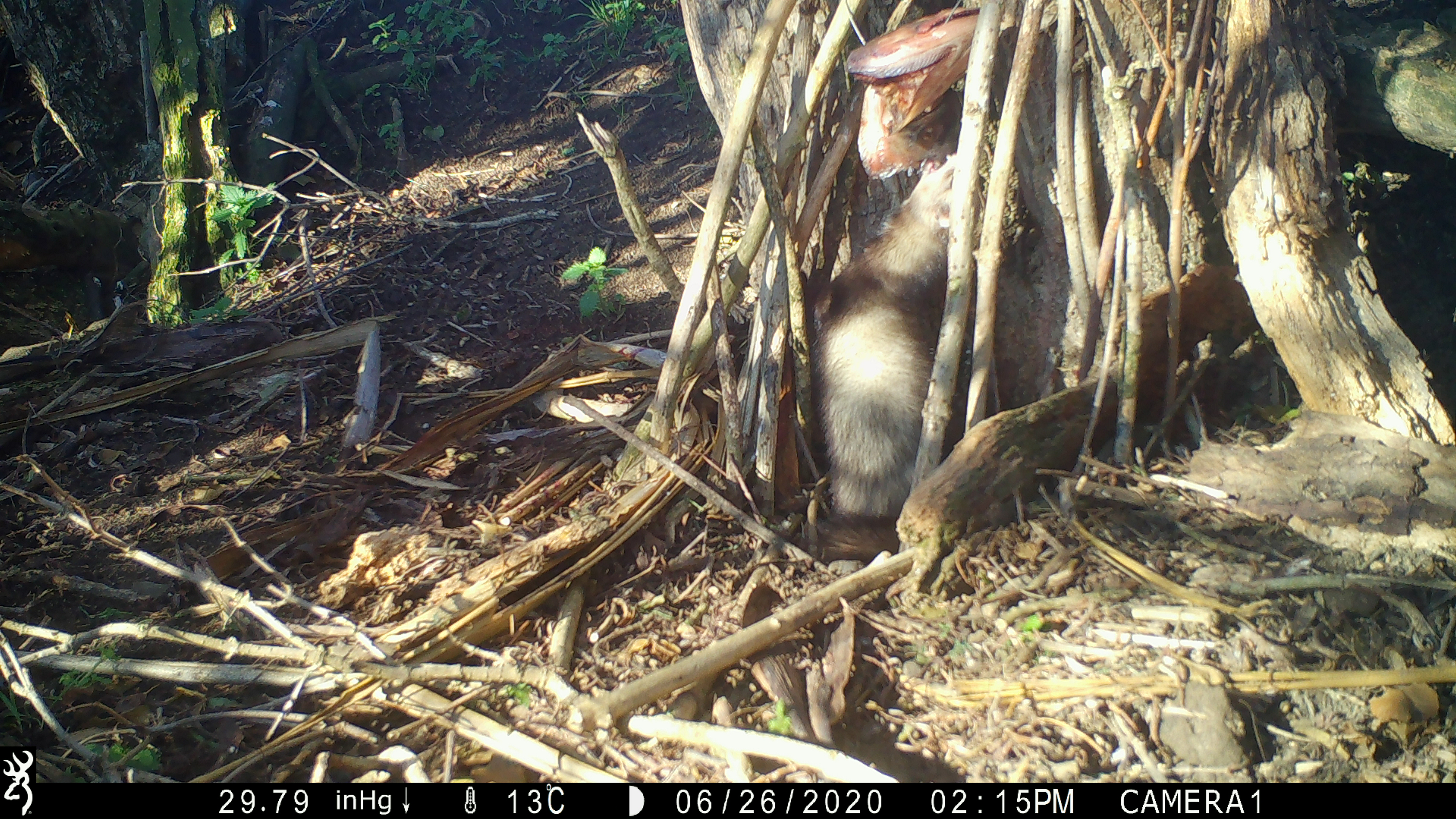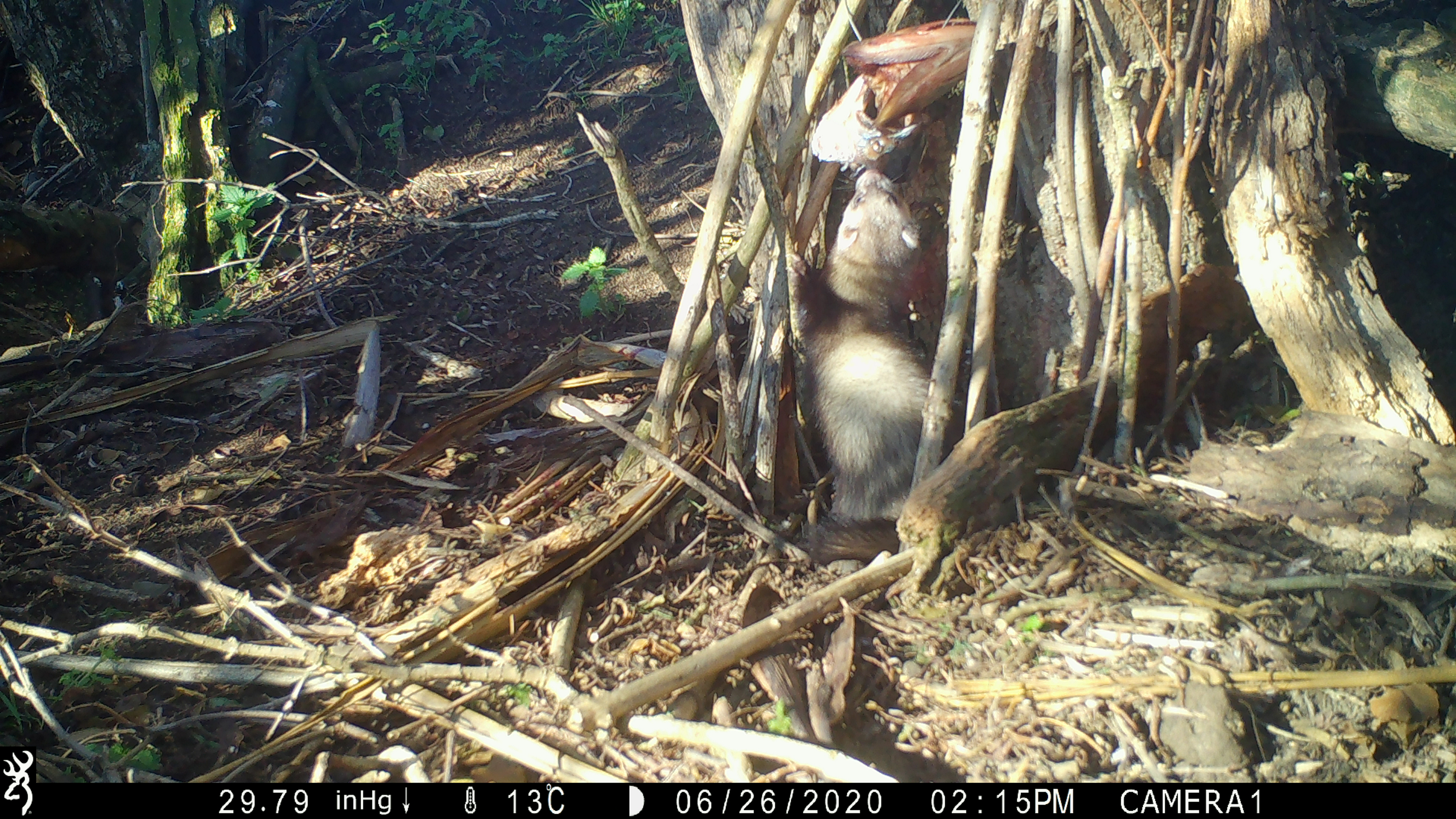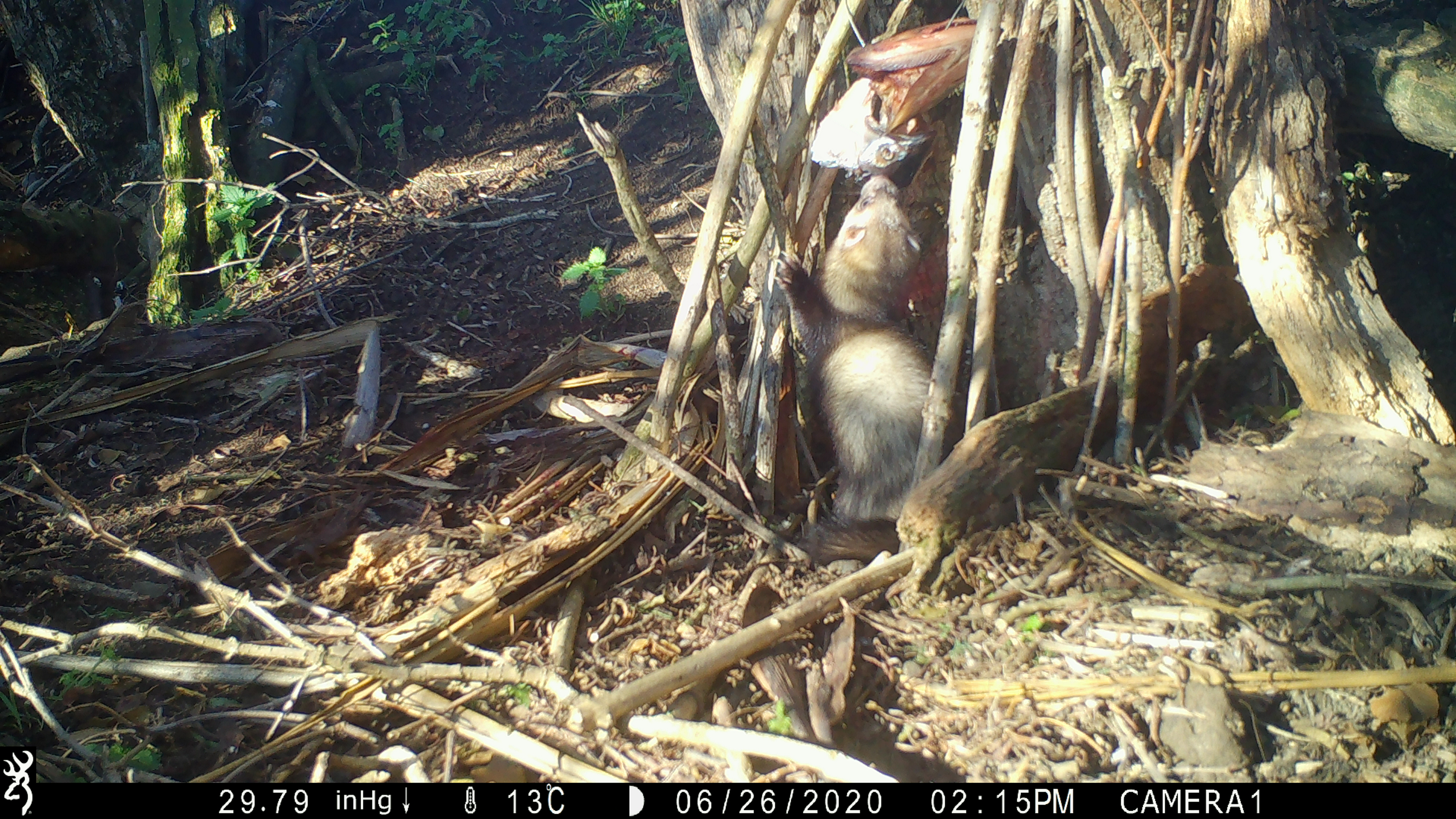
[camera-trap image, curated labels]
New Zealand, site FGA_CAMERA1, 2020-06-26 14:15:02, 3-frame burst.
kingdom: Animalia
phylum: Chordata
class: Mammalia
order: Carnivora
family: Mustelidae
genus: Mustela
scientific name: Mustela furo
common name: ferret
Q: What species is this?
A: Ferret (Mustela furo).